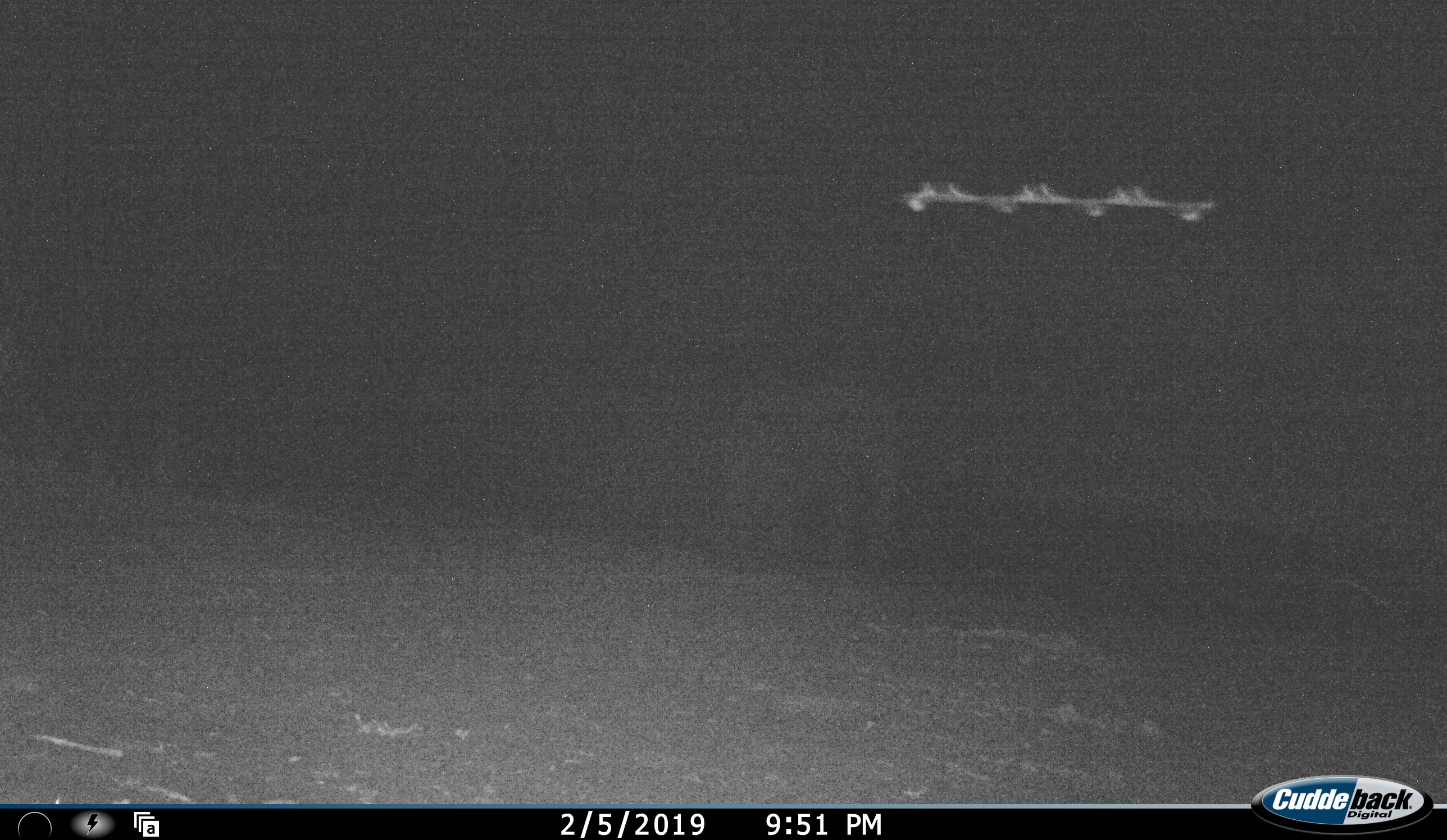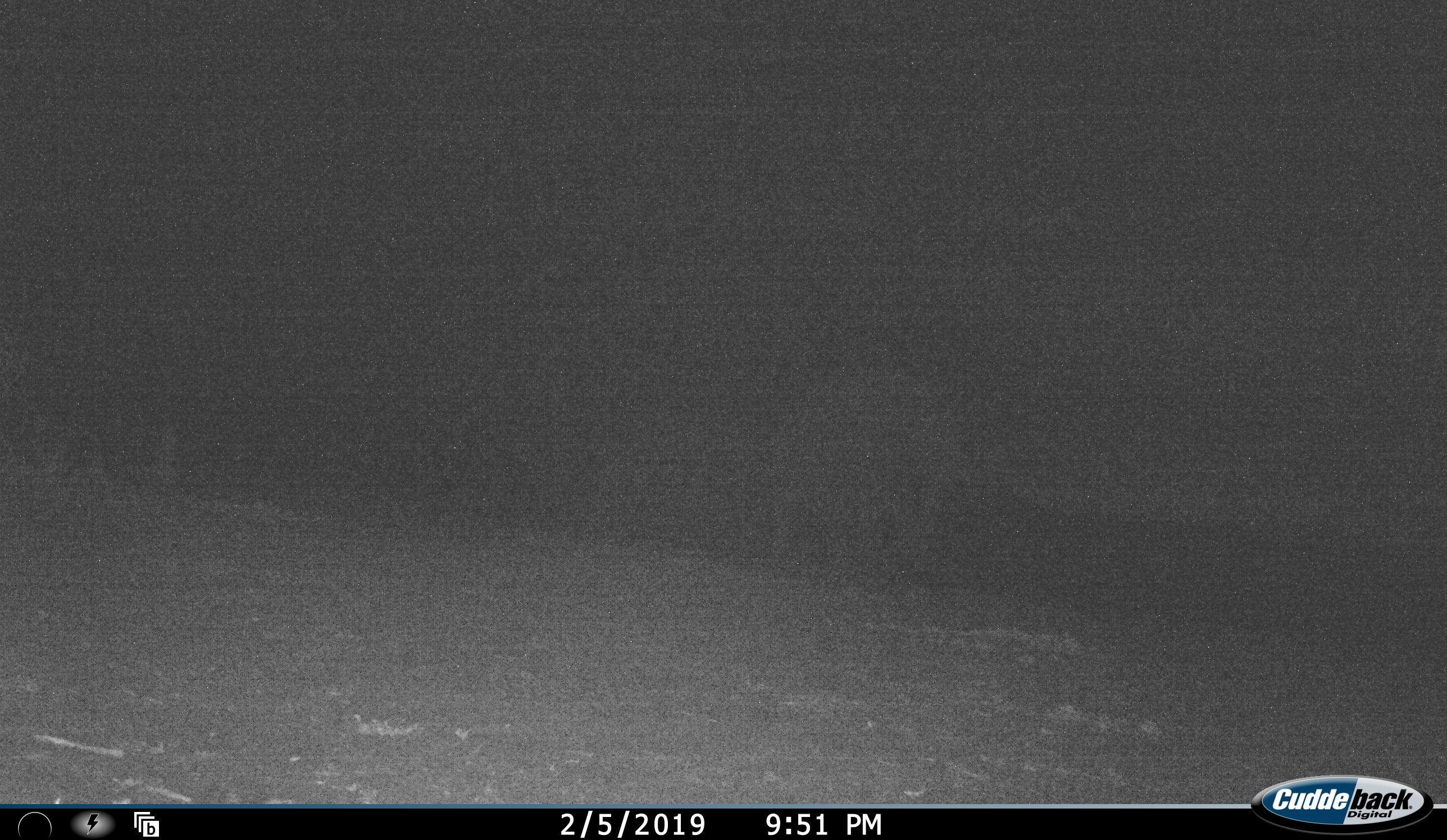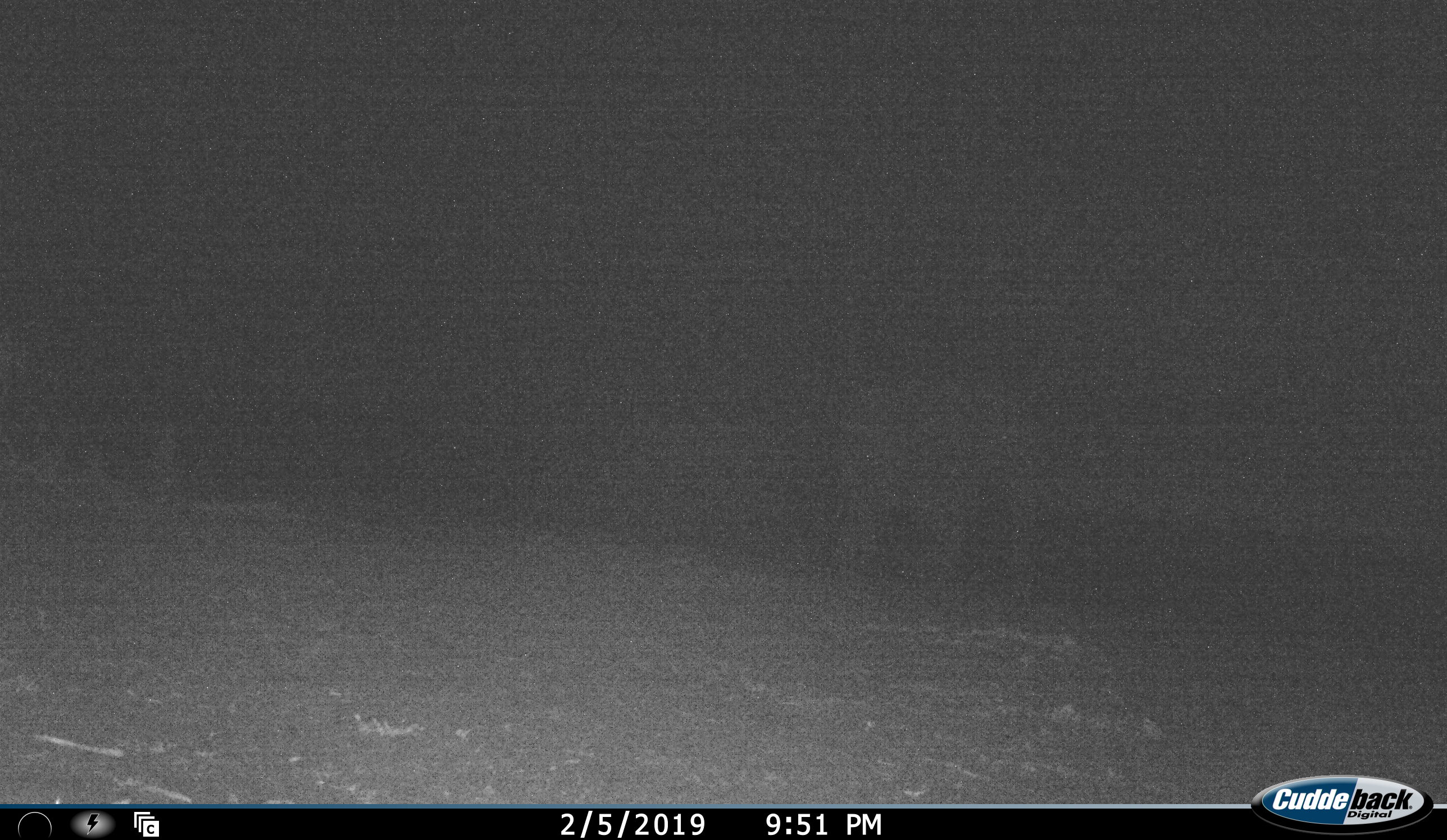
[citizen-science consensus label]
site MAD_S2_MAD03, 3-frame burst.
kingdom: Animalia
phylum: Chordata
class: Mammalia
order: Proboscidea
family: Elephantidae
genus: Loxodonta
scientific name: Loxodonta africana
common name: african bush elephant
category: elephant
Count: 1.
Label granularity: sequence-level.